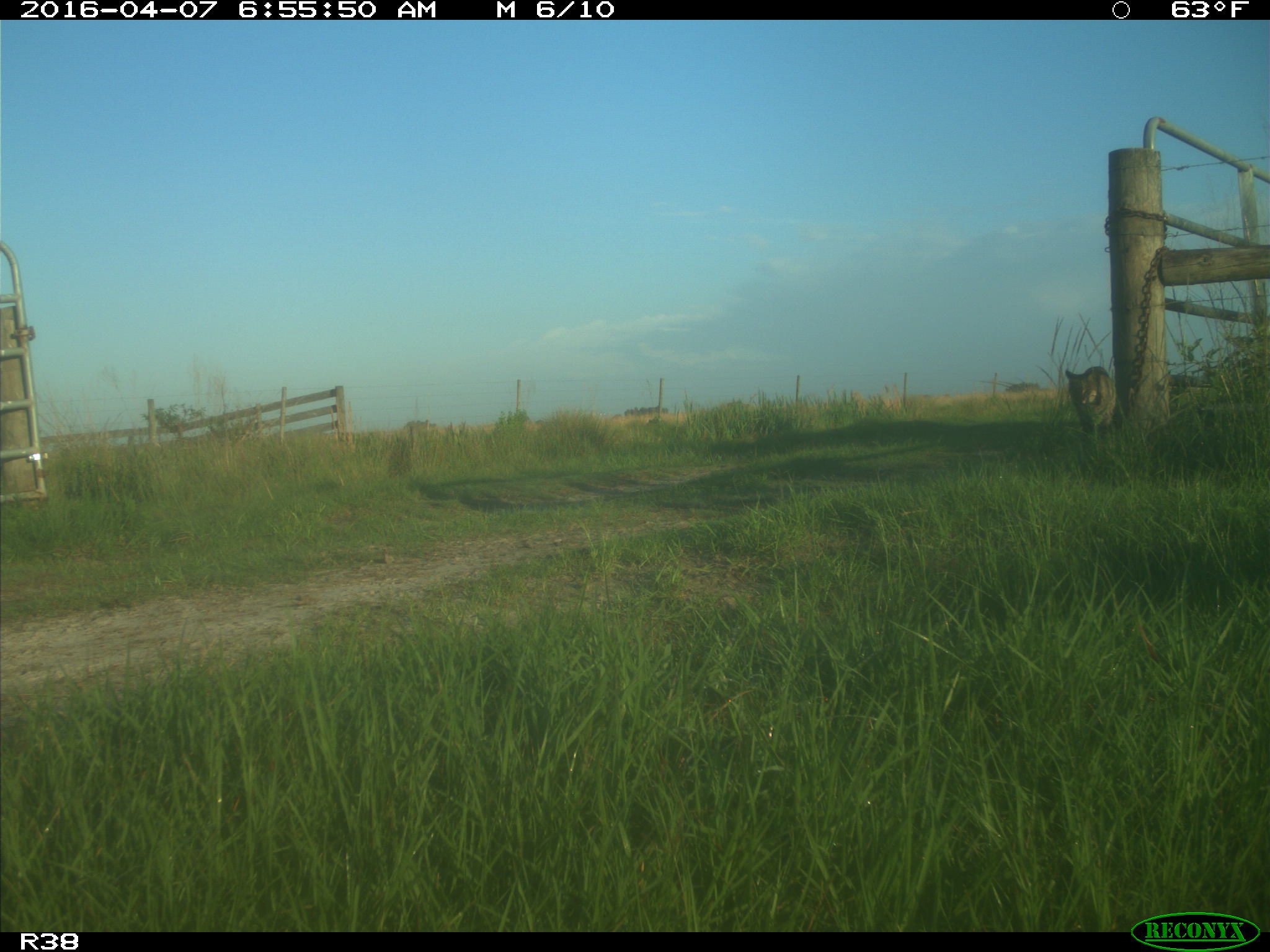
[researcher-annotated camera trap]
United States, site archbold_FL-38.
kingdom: Animalia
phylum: Chordata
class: Mammalia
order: Carnivora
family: Felidae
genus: Lynx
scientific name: Lynx rufus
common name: bobcat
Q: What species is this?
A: Lynx rufus (bobcat).